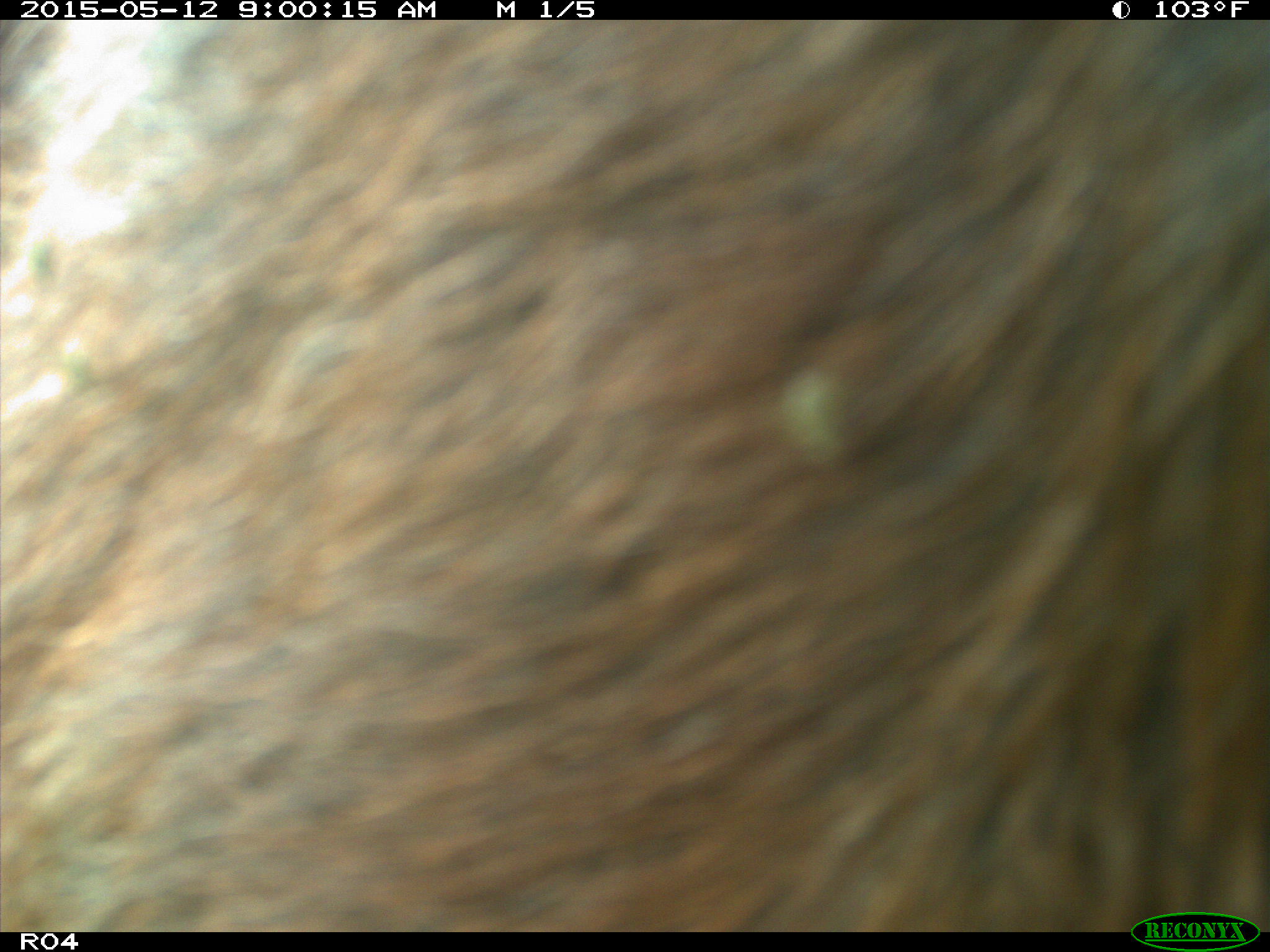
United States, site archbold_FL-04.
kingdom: Animalia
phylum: Chordata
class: Mammalia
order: Artiodactyla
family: Bovidae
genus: Bos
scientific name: Bos taurus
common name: domestic cow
Bos taurus (domestic cow).